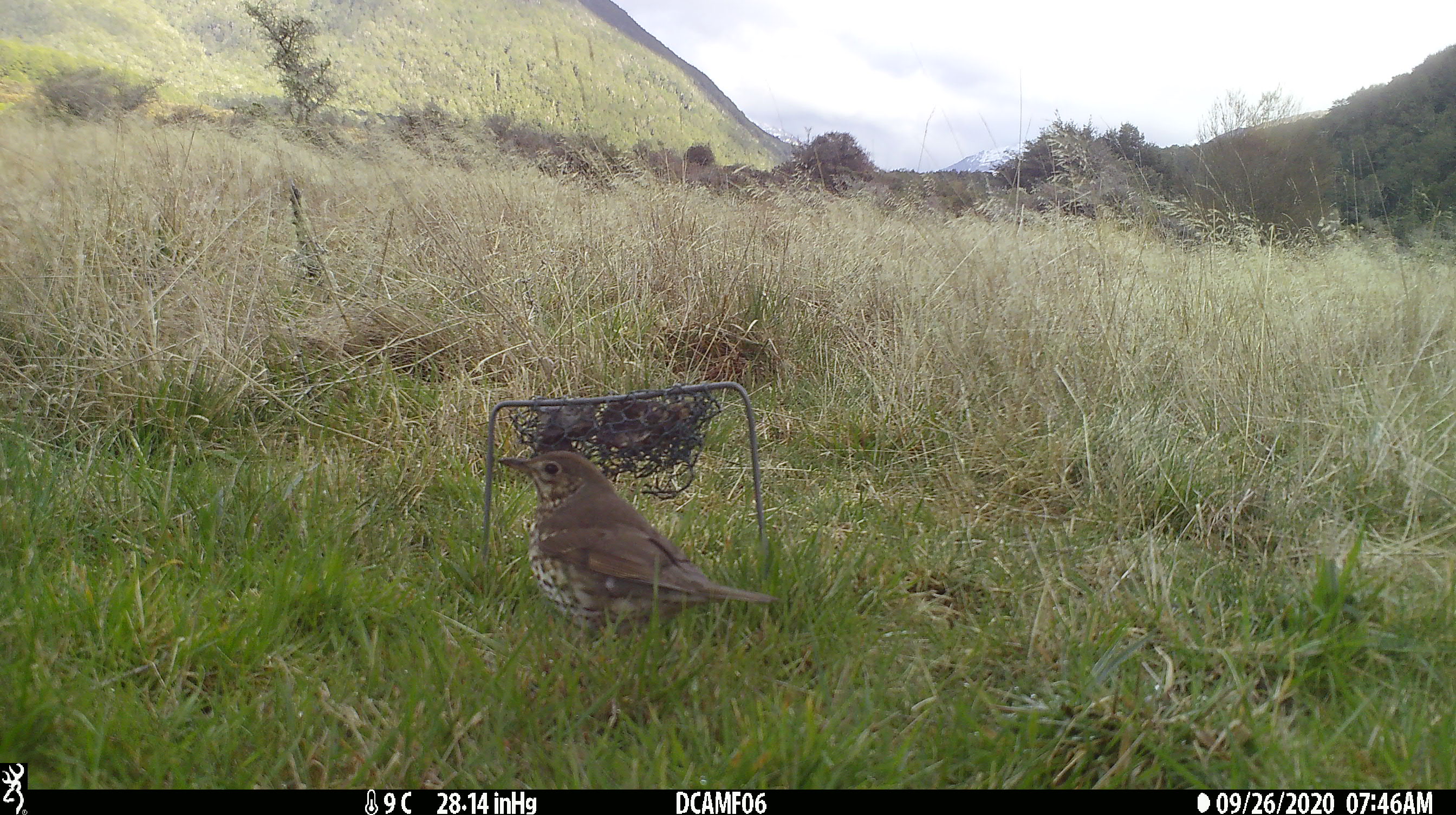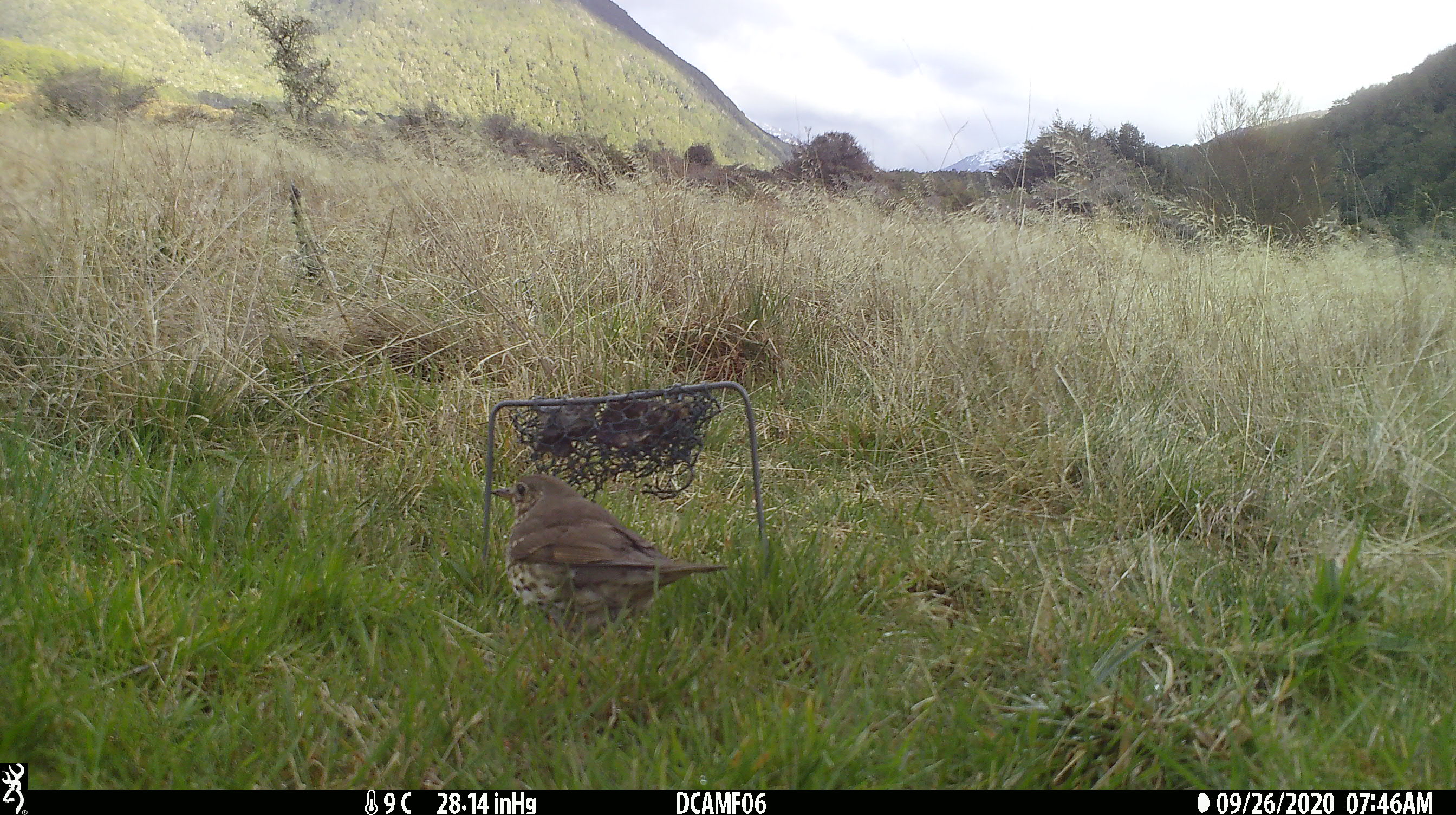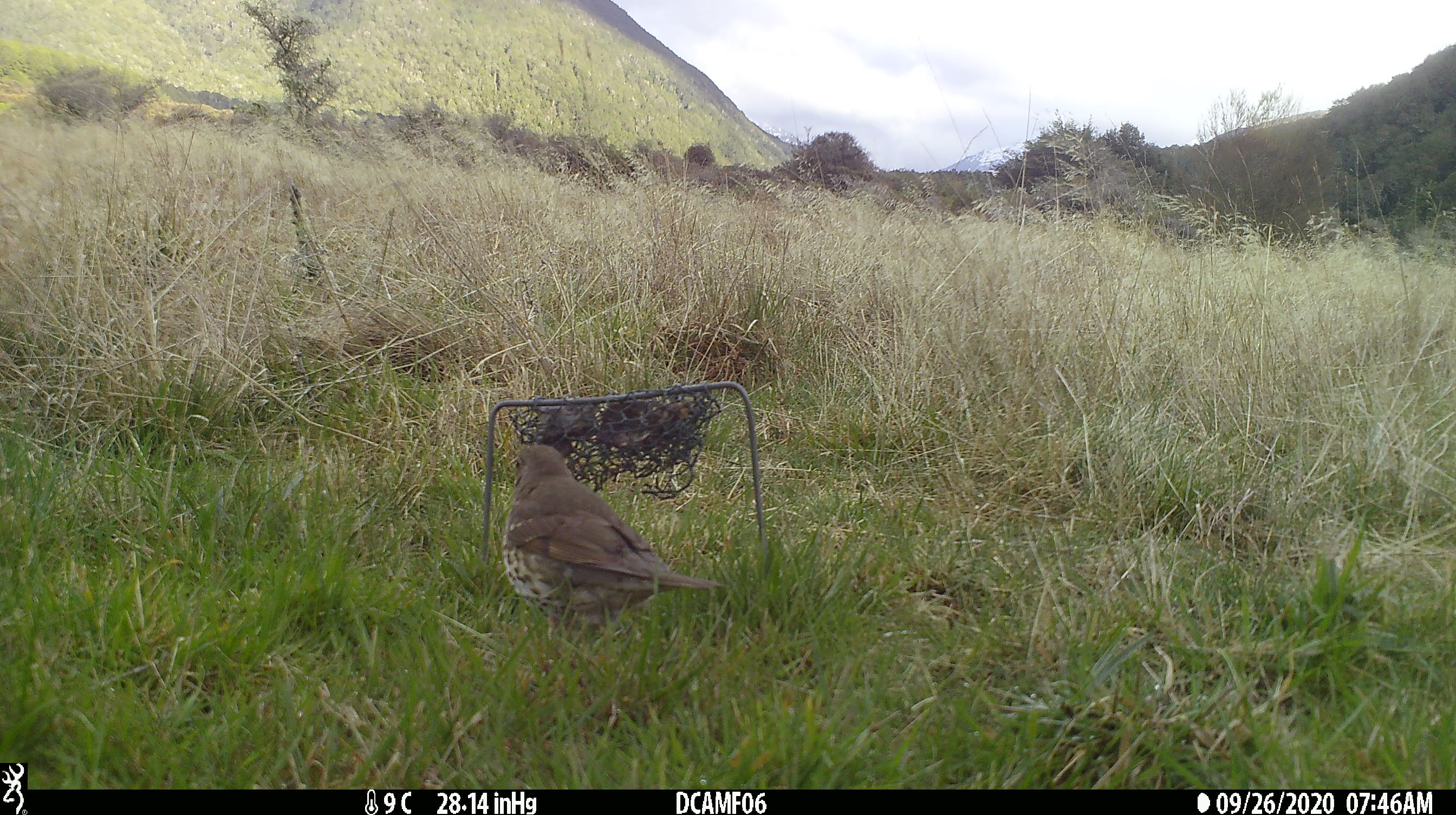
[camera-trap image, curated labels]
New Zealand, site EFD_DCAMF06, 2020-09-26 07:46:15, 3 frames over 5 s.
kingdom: Animalia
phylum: Chordata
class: Aves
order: Passeriformes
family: Turdidae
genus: Turdus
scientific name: Turdus philomelos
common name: song thrush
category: thrush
Thrush (song thrush) (Turdus philomelos).